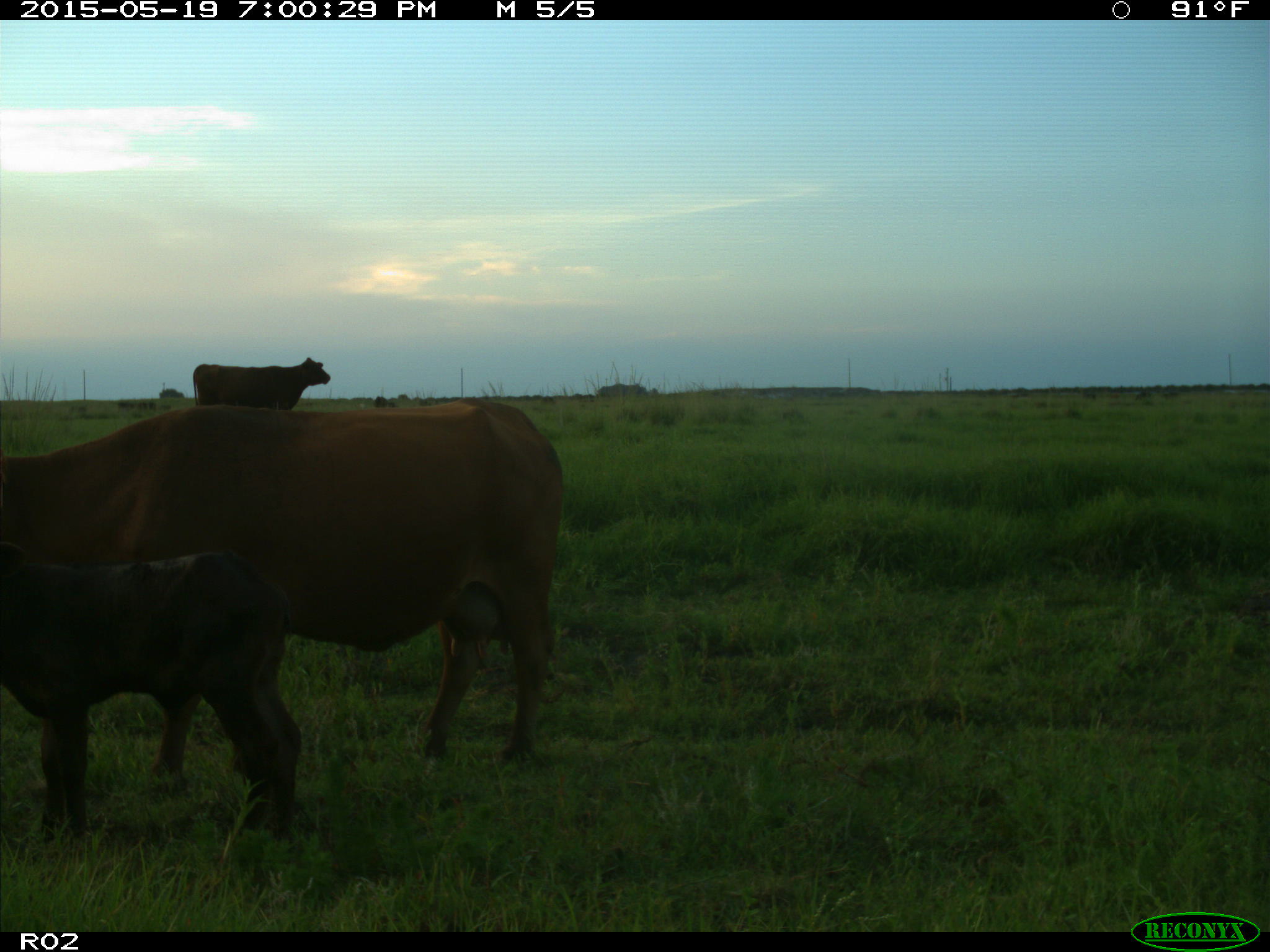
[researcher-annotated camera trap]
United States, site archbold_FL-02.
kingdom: Animalia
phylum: Chordata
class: Mammalia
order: Artiodactyla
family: Bovidae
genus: Bos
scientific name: Bos taurus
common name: domestic cow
Bos taurus (domestic cow).